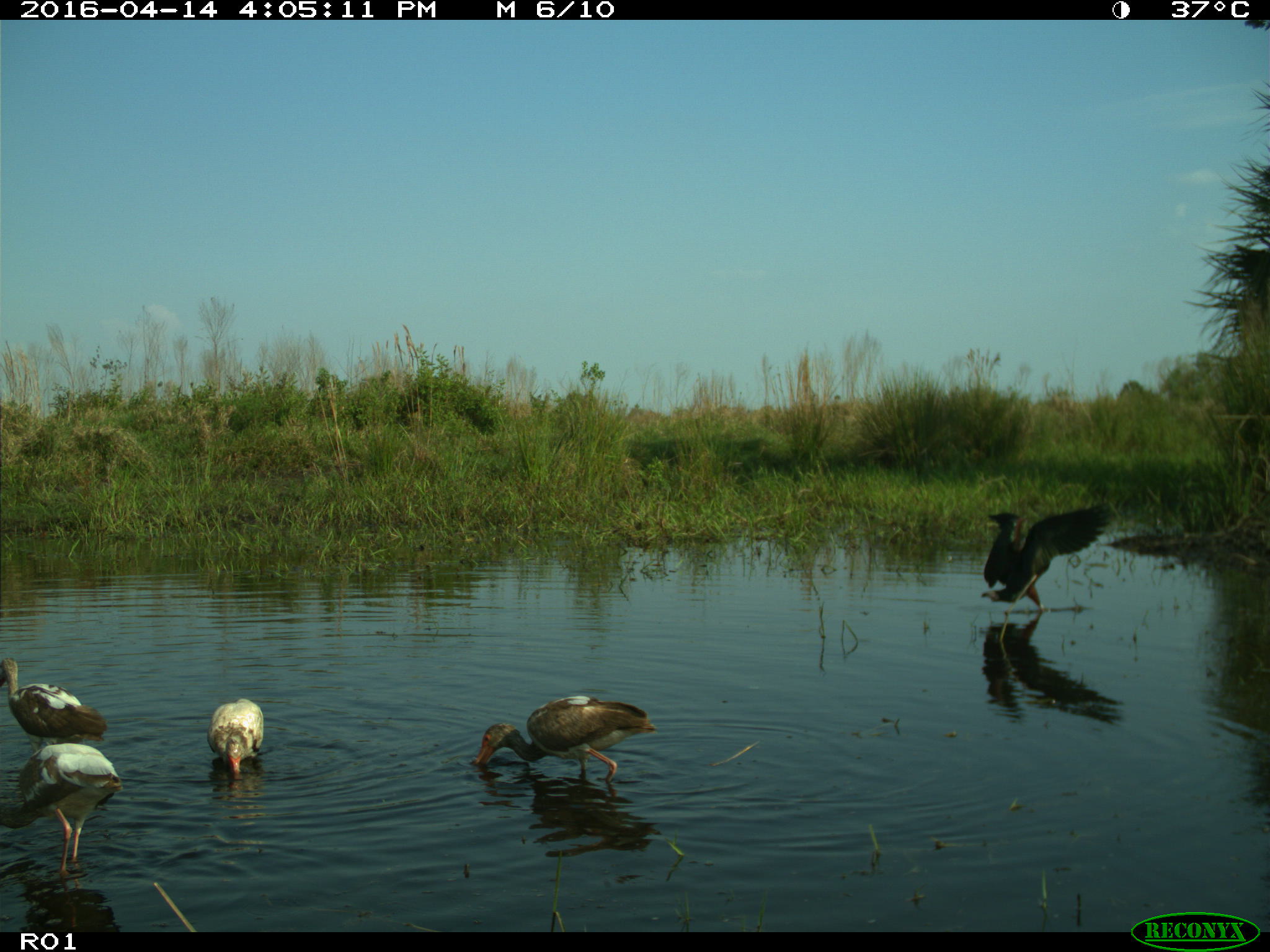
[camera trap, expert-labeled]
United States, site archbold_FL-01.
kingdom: Animalia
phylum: Chordata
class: Aves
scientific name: Aves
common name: birds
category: unidentified bird